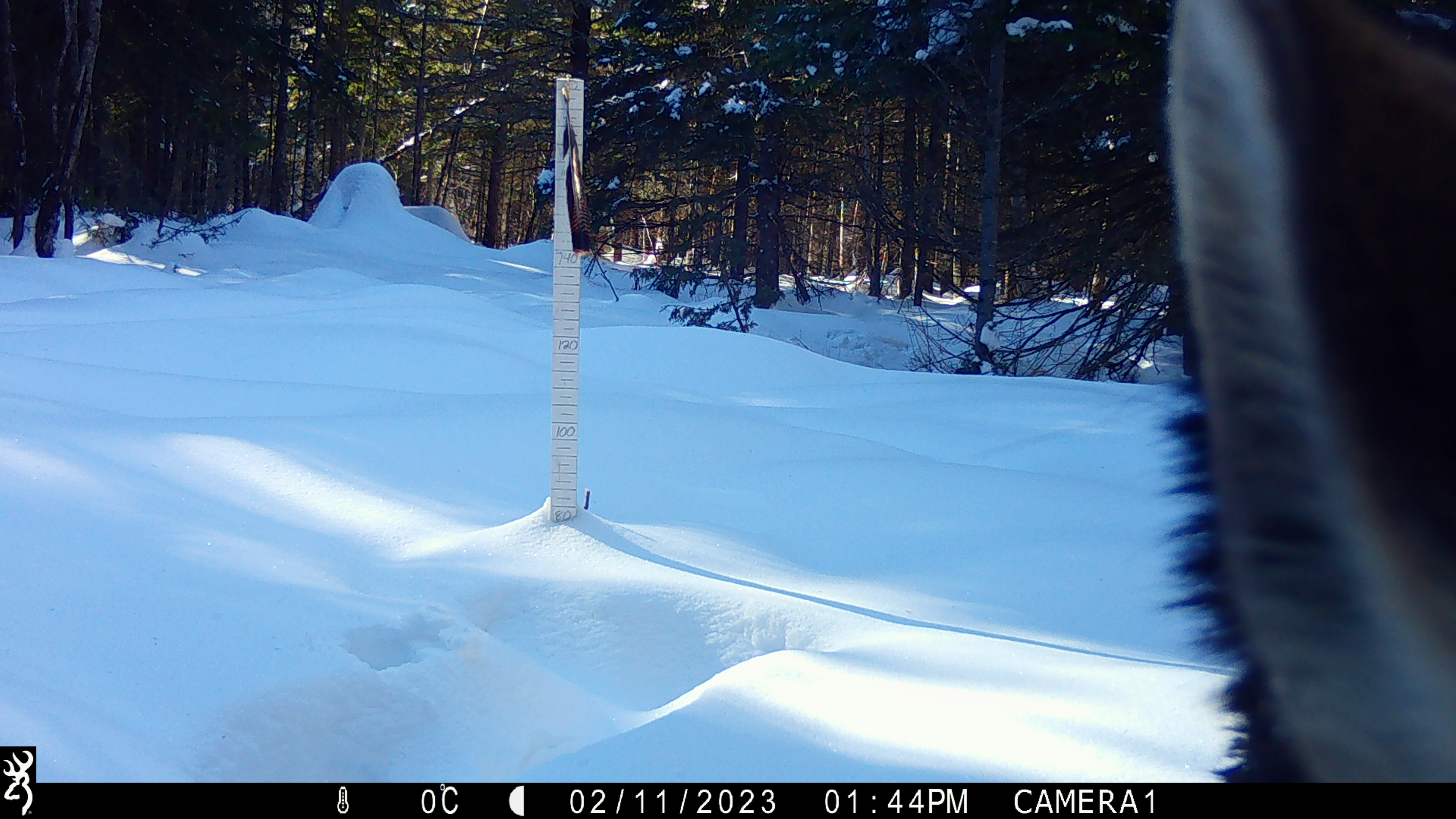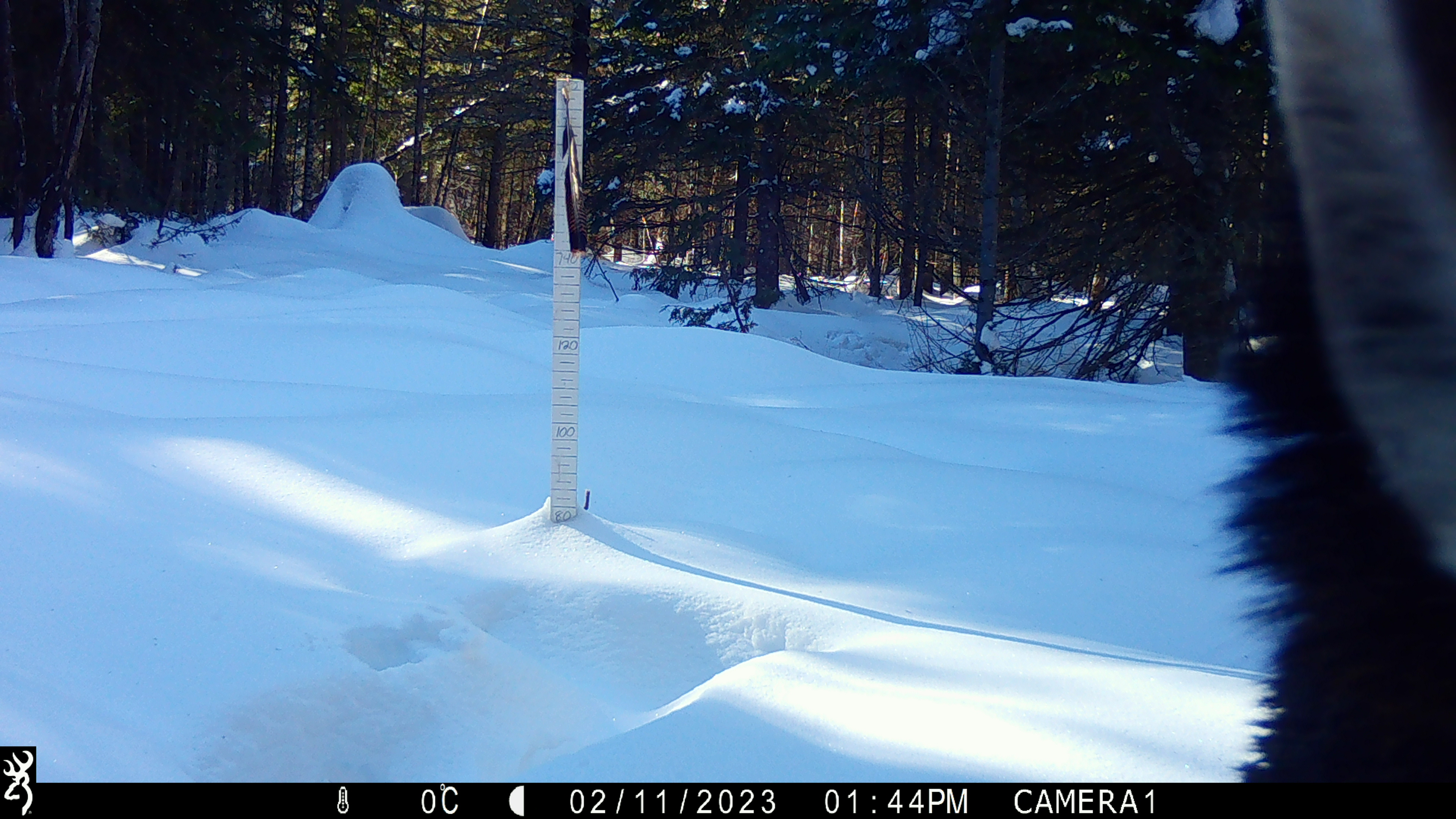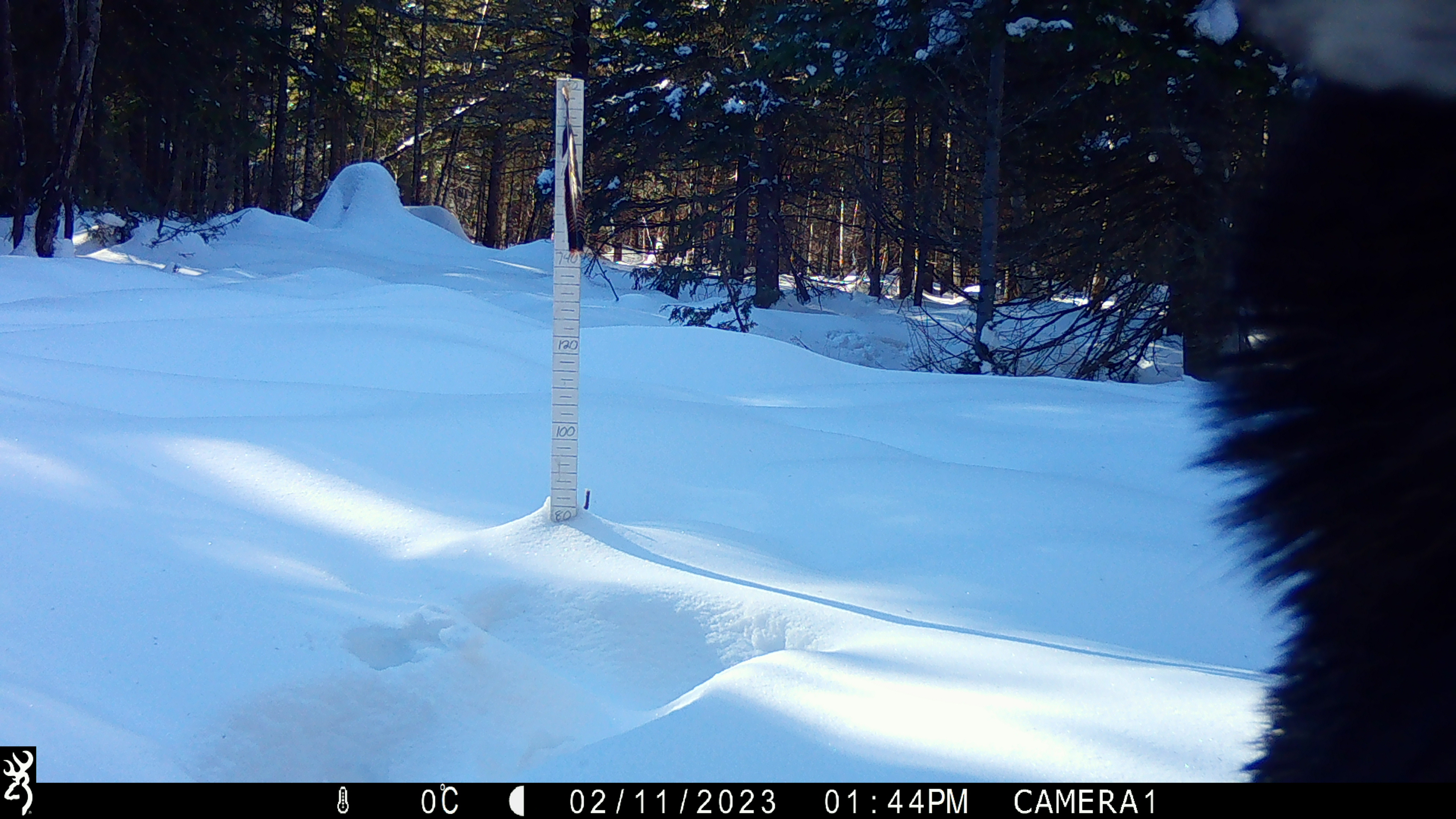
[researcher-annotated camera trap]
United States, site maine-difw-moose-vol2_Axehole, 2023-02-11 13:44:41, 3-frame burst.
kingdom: Animalia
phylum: Chordata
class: Mammalia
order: Artiodactyla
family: Cervidae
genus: Alces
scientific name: Alces alces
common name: moose